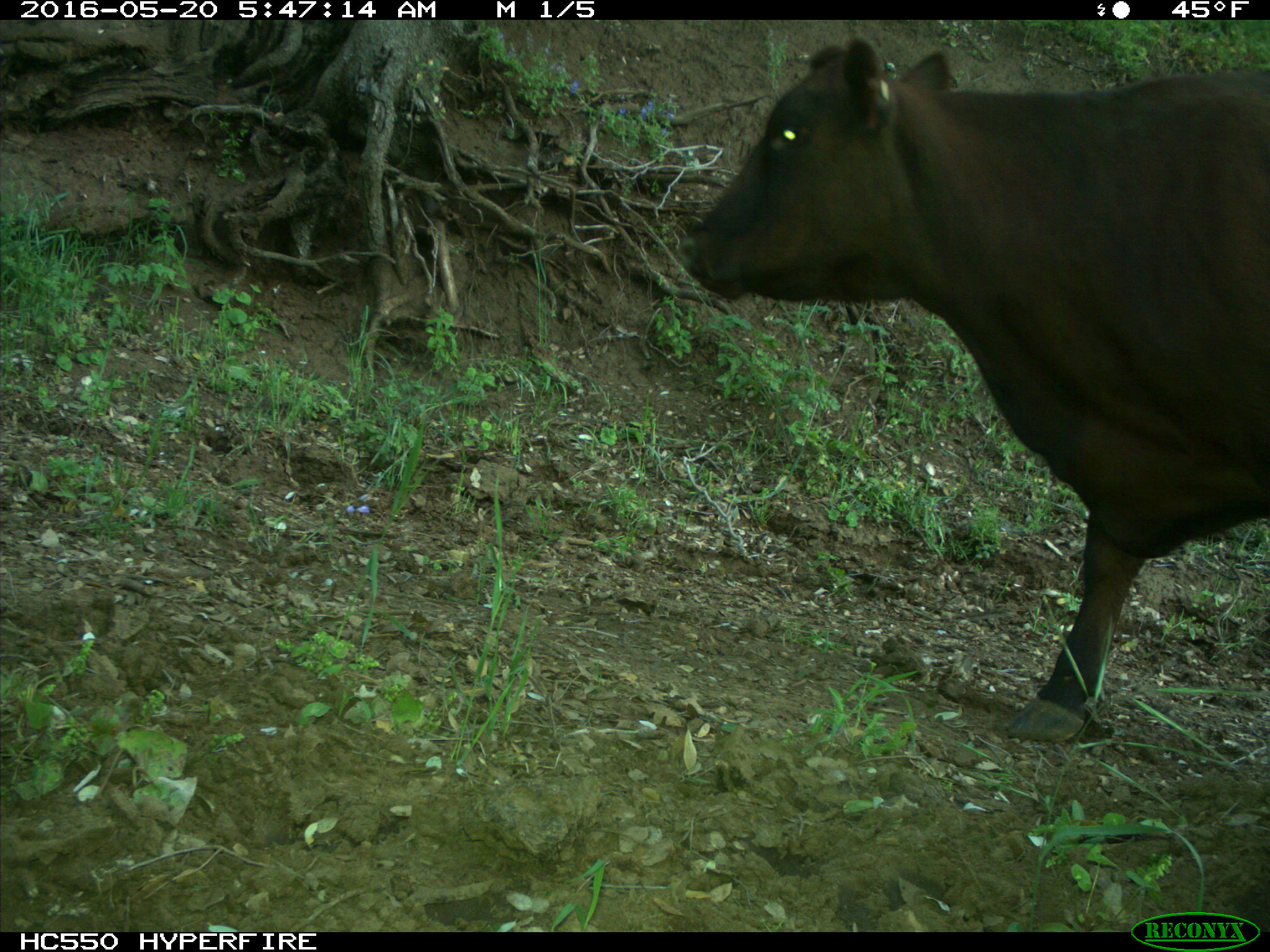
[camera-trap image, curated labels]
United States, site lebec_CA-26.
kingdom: Animalia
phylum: Chordata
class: Mammalia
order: Artiodactyla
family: Bovidae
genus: Bos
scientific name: Bos taurus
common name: domestic cow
Bos taurus (domestic cow).